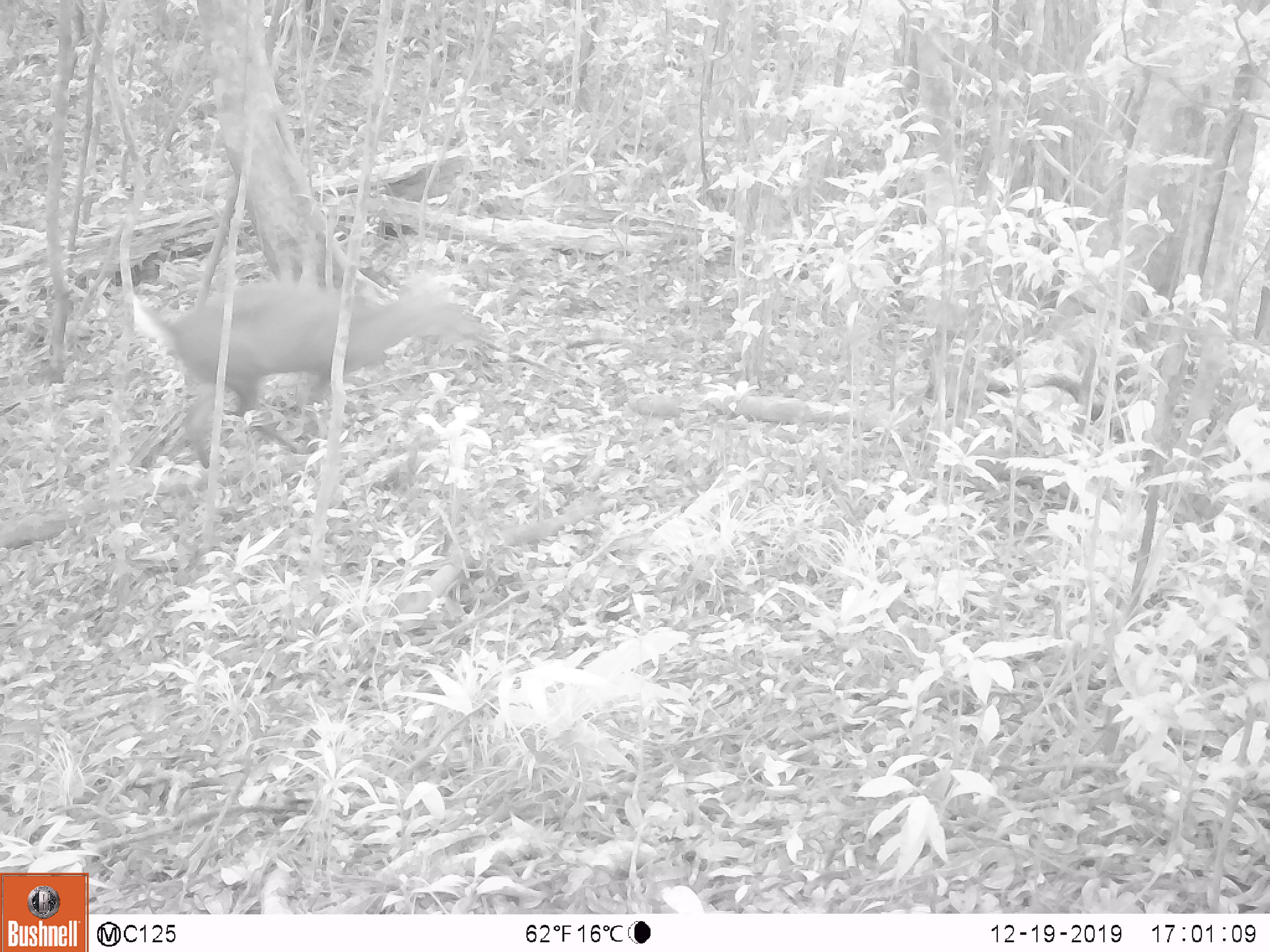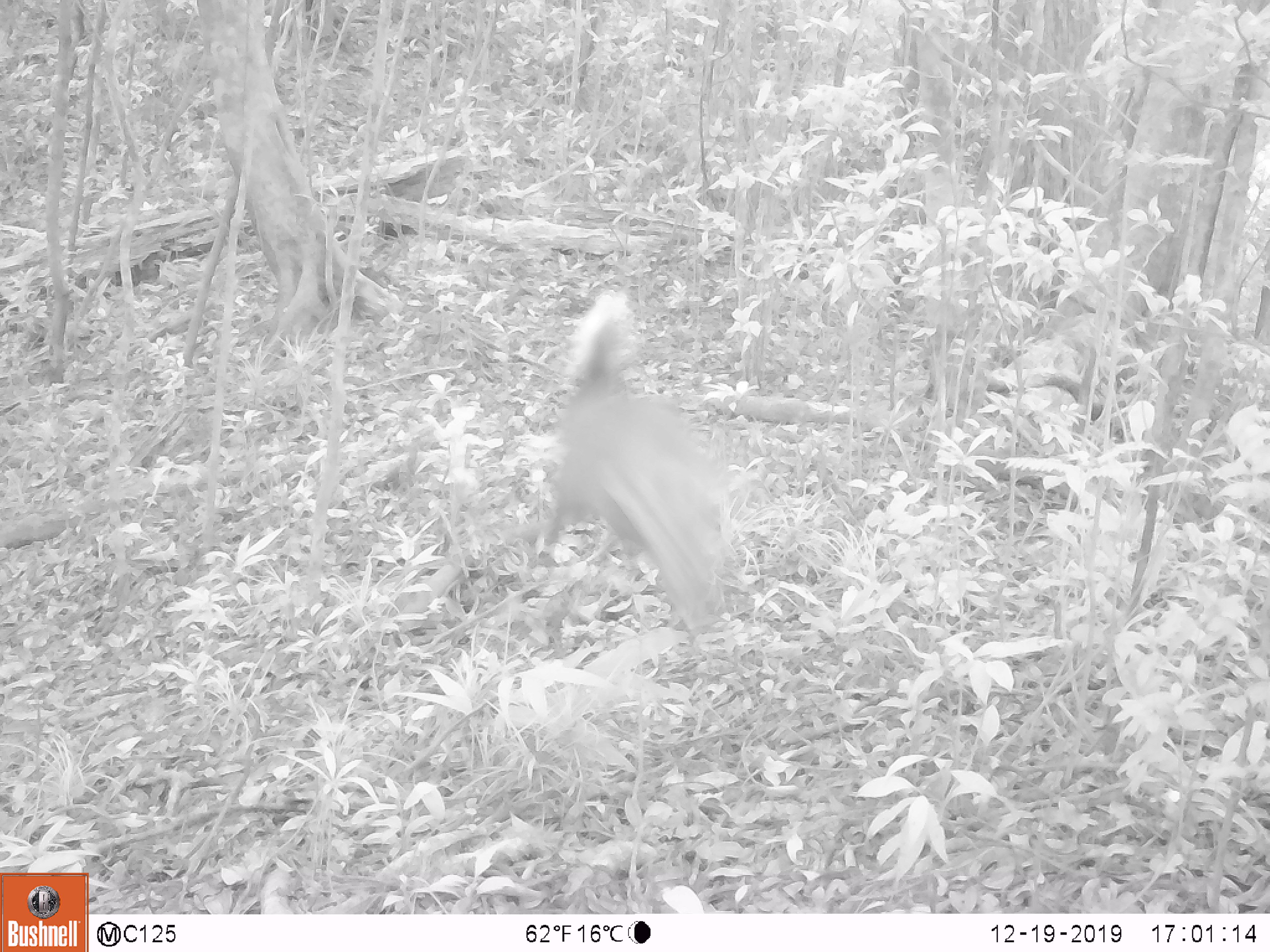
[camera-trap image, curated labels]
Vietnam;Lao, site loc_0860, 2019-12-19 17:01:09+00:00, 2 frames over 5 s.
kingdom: Animalia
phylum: Chordata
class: Mammalia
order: Artiodactyla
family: Cervidae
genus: Muntiacus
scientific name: Muntiacus rooseveltorum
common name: roosevelt's muntjac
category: roosevelts muntjac group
Roosevelts muntjac group (roosevelt's muntjac) (Muntiacus rooseveltorum). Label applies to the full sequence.